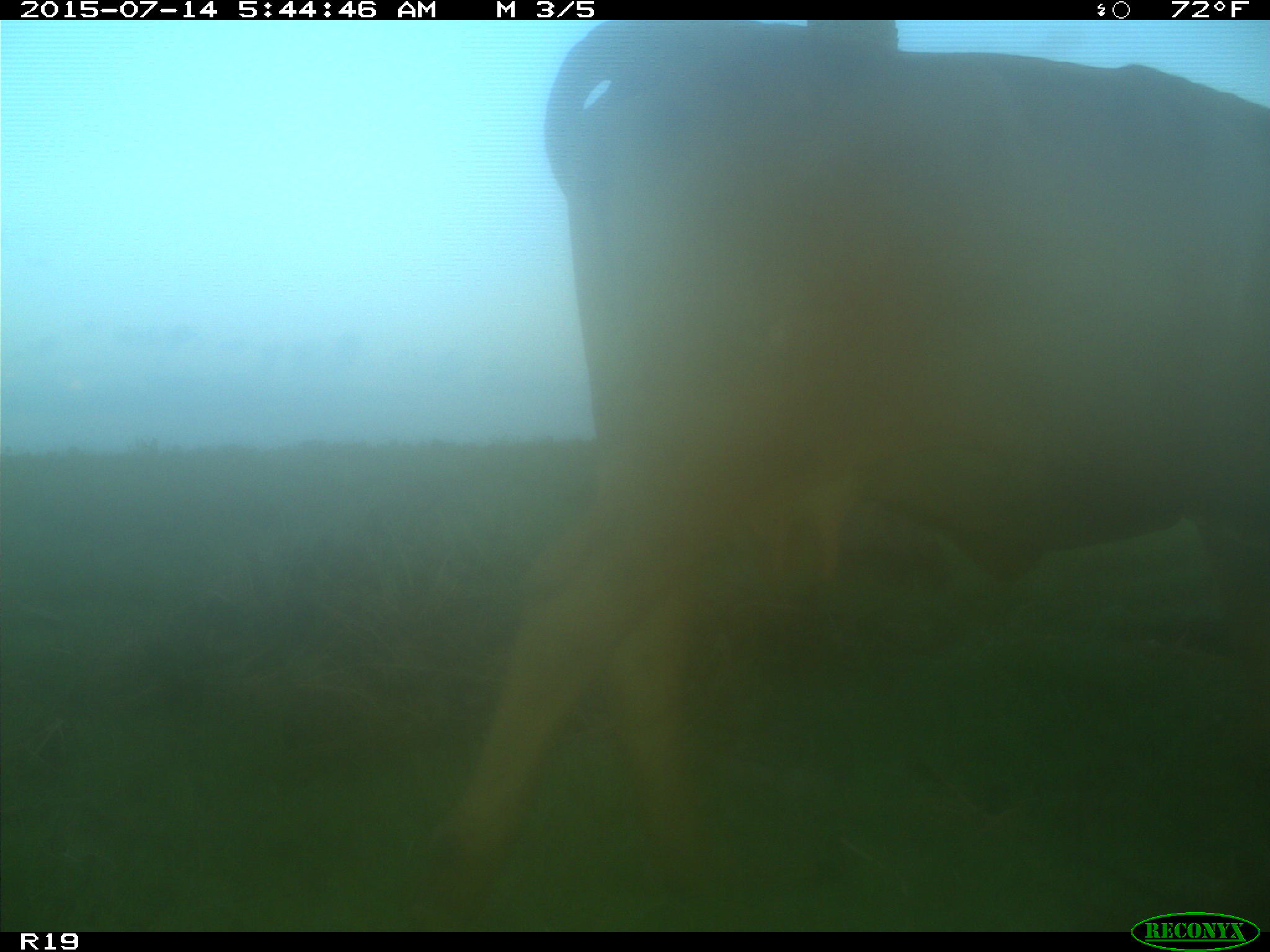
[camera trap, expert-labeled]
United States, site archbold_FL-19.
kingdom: Animalia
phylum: Chordata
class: Mammalia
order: Artiodactyla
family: Bovidae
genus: Bos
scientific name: Bos taurus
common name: domestic cow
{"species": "Bos taurus (domestic cow)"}